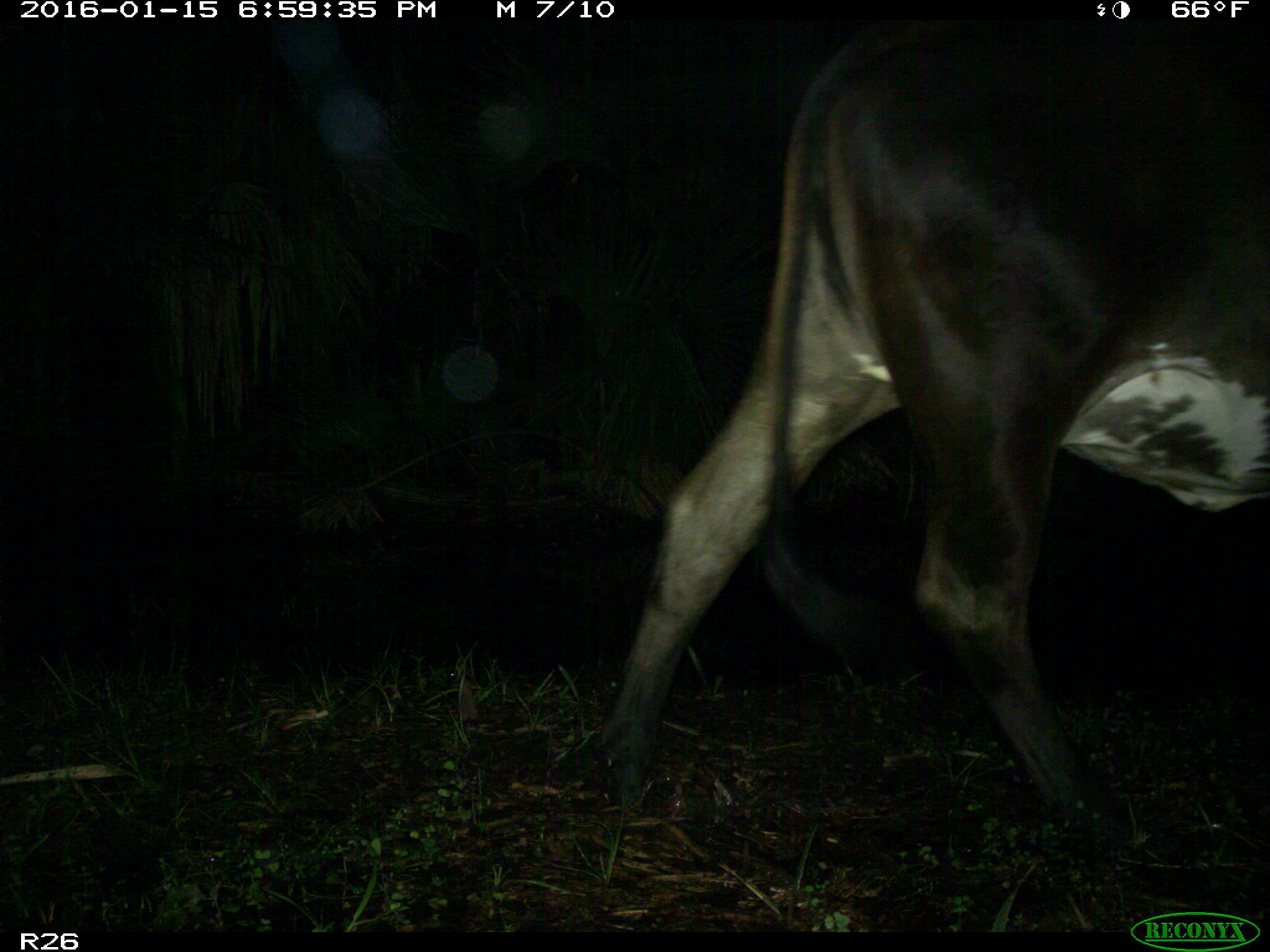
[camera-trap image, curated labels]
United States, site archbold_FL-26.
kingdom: Animalia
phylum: Chordata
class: Mammalia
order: Artiodactyla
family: Bovidae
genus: Bos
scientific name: Bos taurus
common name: domestic cow